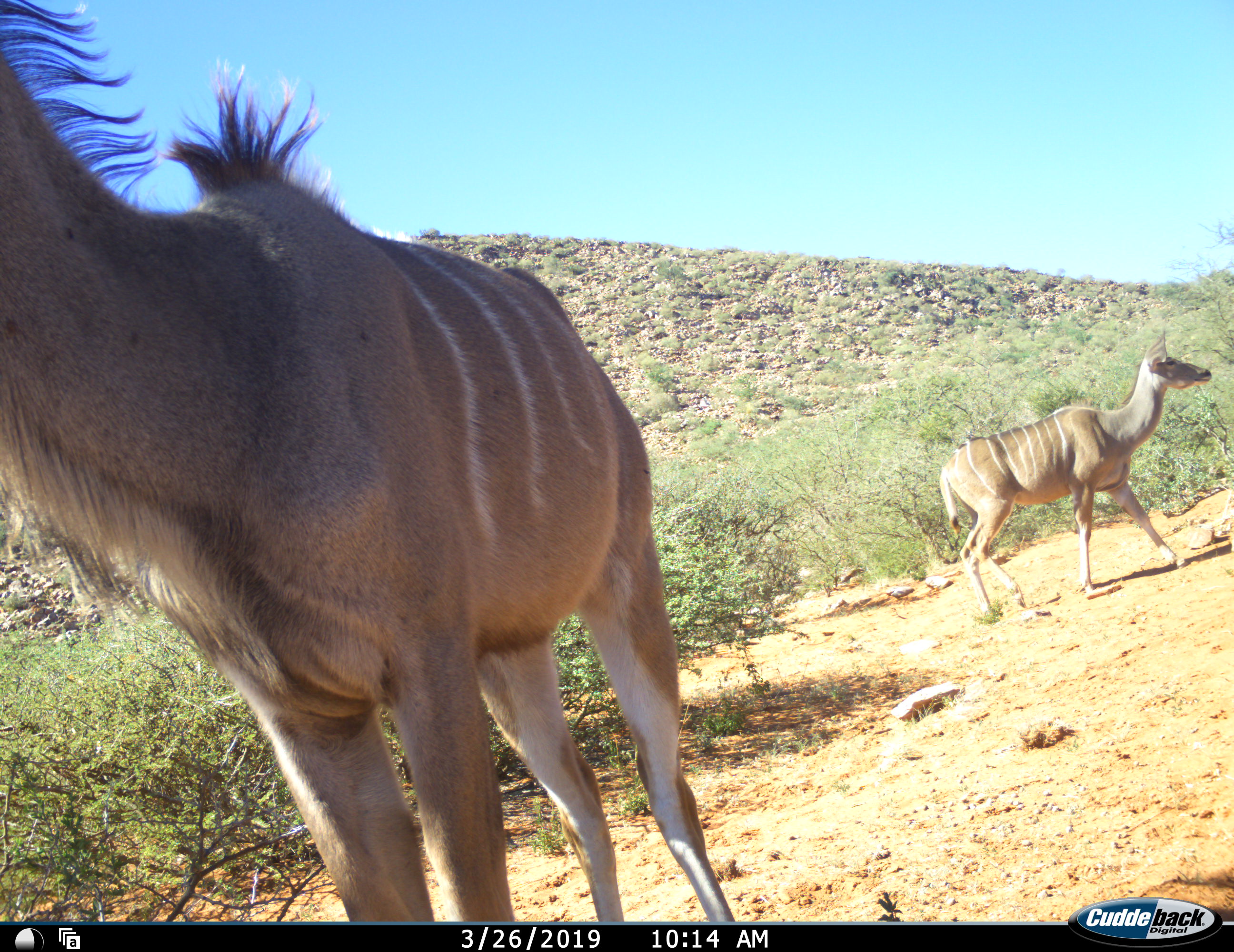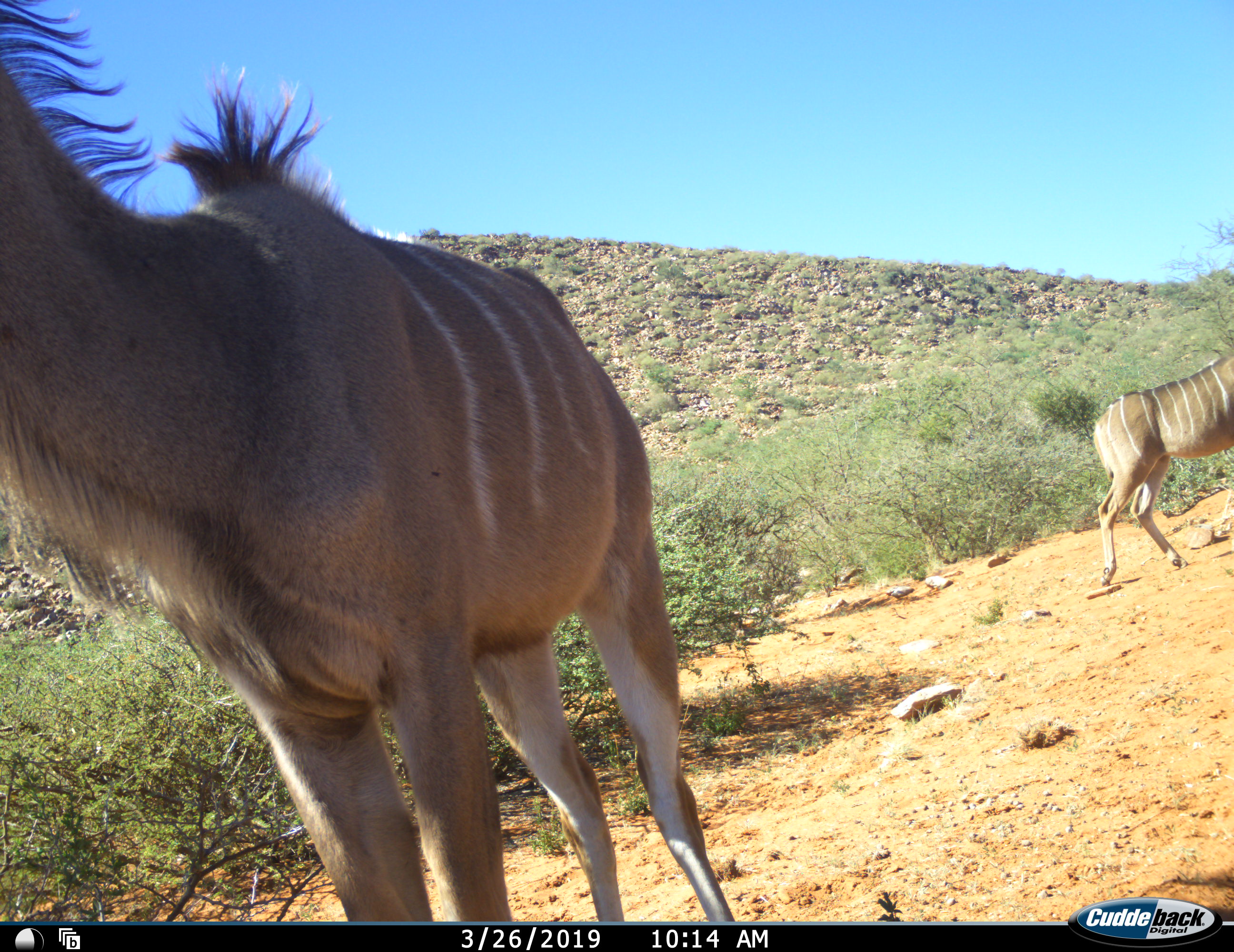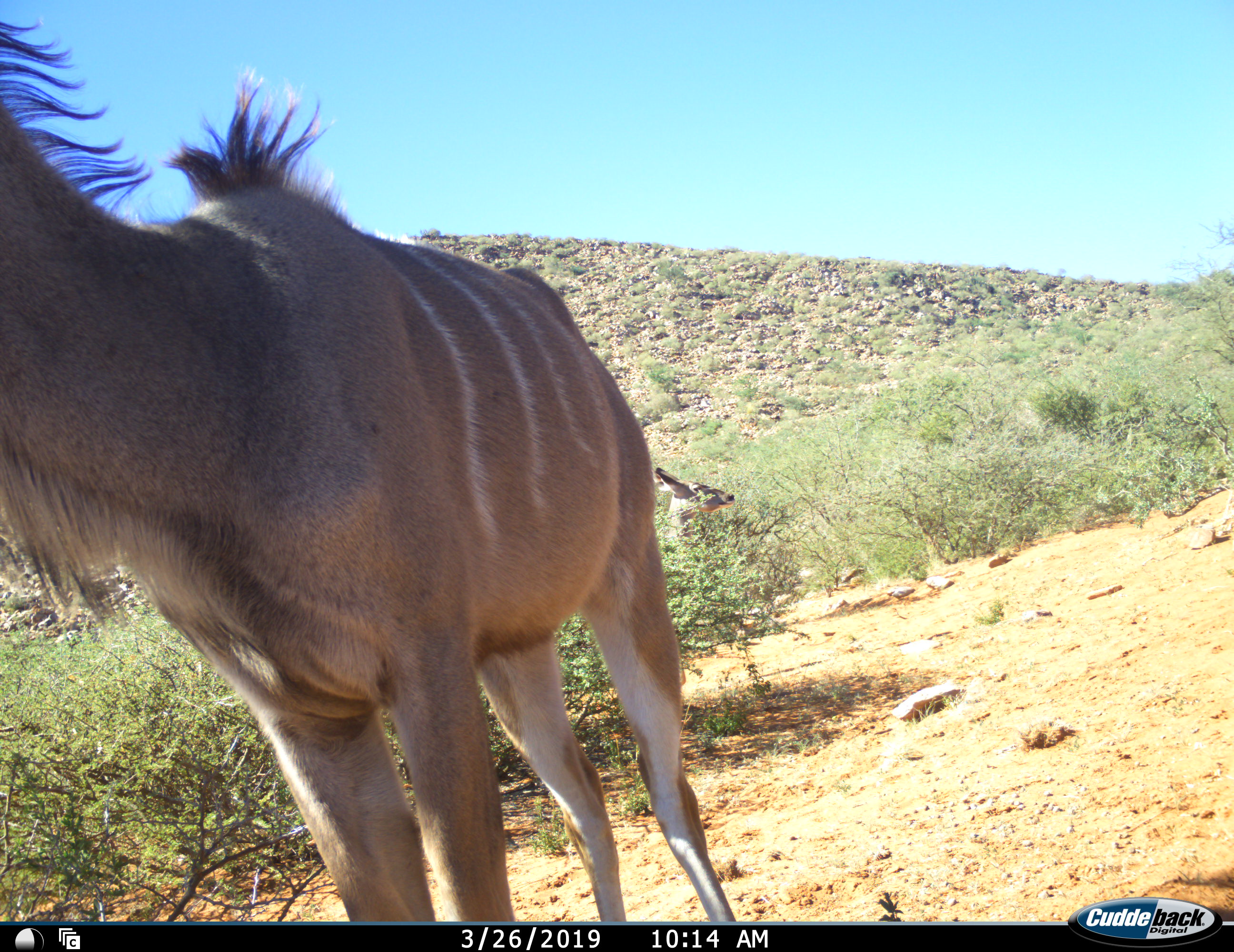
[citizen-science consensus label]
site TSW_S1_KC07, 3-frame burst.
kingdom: Animalia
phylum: Chordata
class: Mammalia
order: Artiodactyla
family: Bovidae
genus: Tragelaphus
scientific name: Tragelaphus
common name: kudu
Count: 3.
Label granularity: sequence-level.